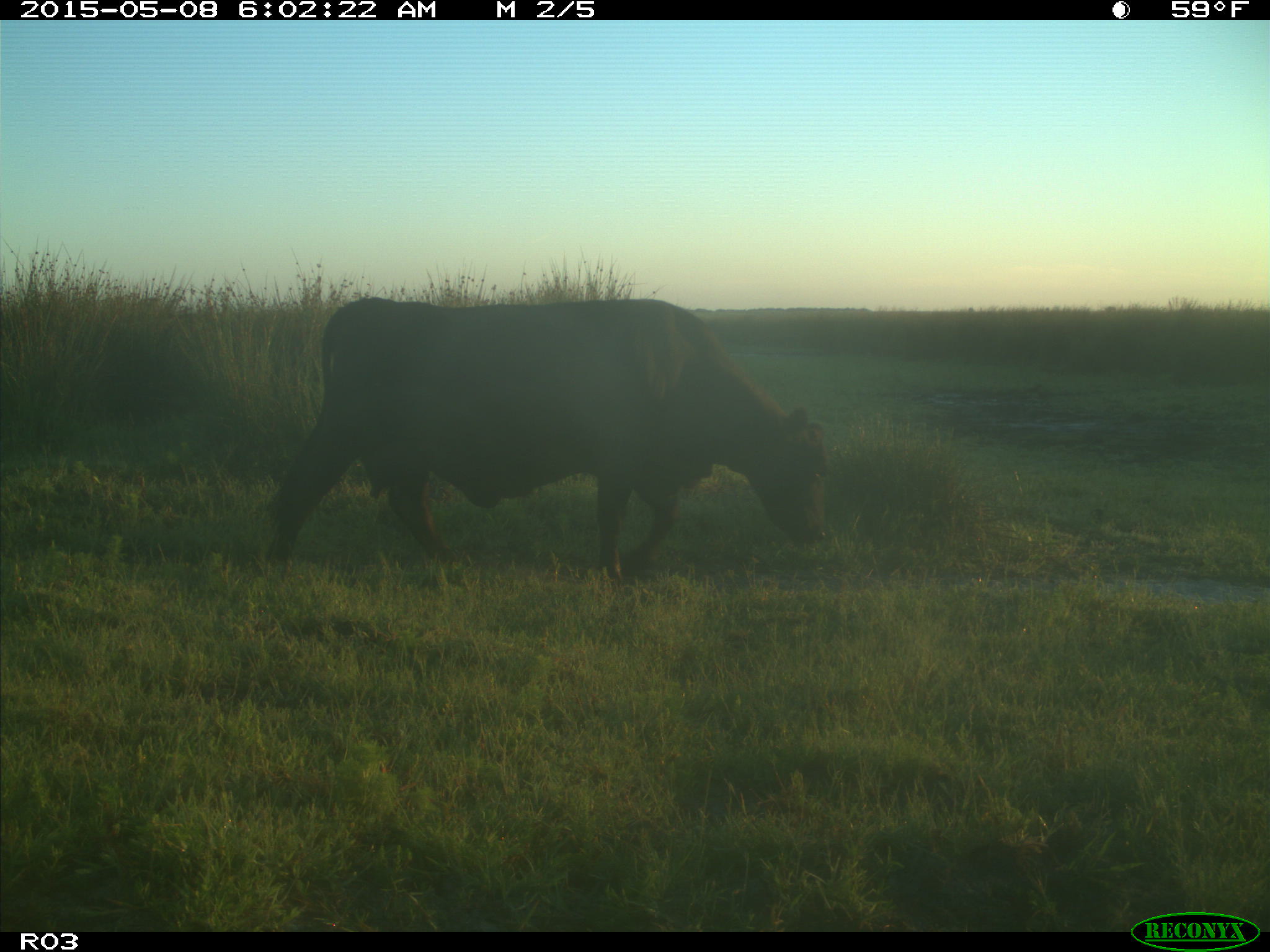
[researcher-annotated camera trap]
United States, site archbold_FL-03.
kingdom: Animalia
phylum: Chordata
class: Mammalia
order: Artiodactyla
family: Bovidae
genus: Bos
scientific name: Bos taurus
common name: domestic cow